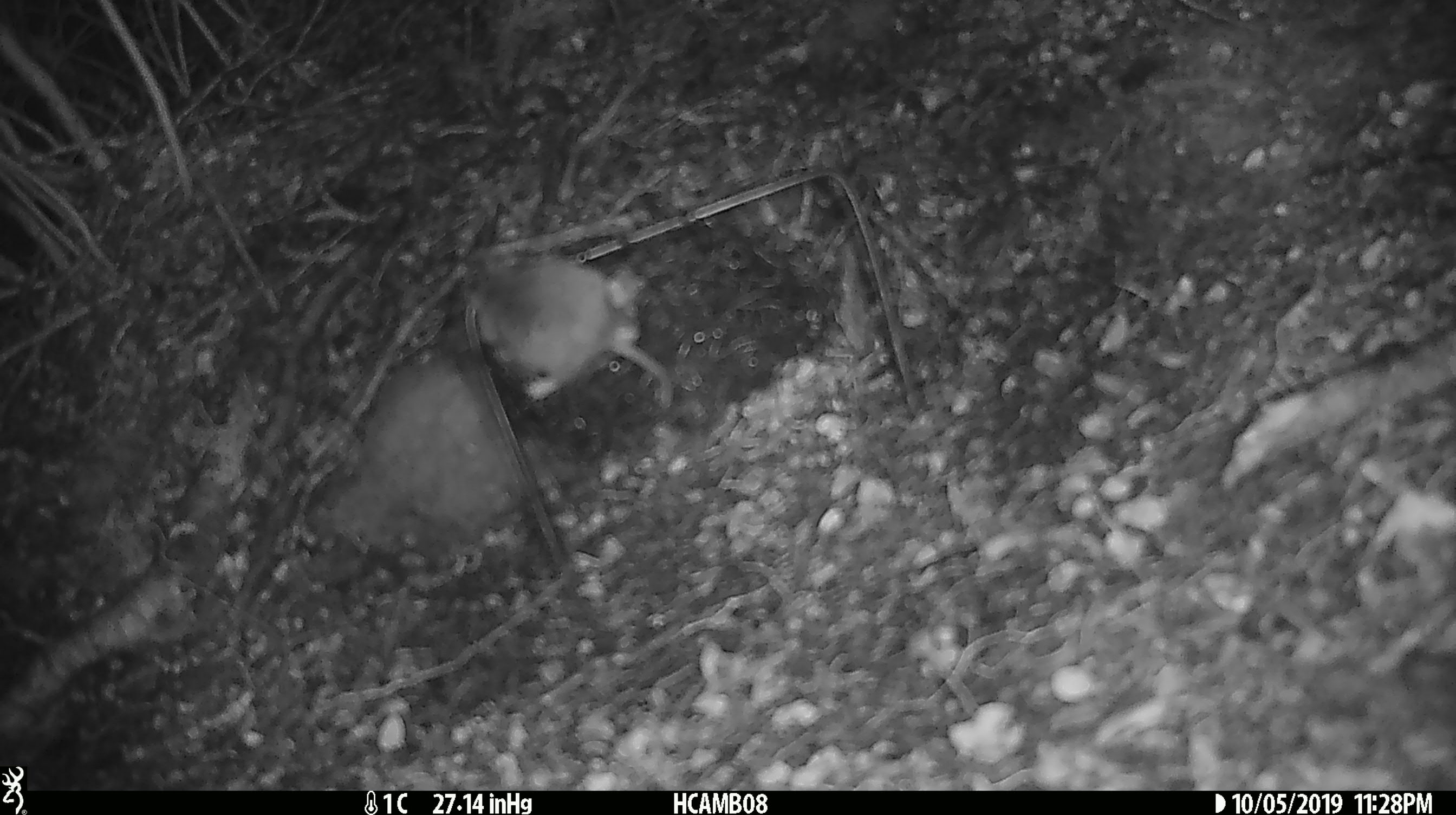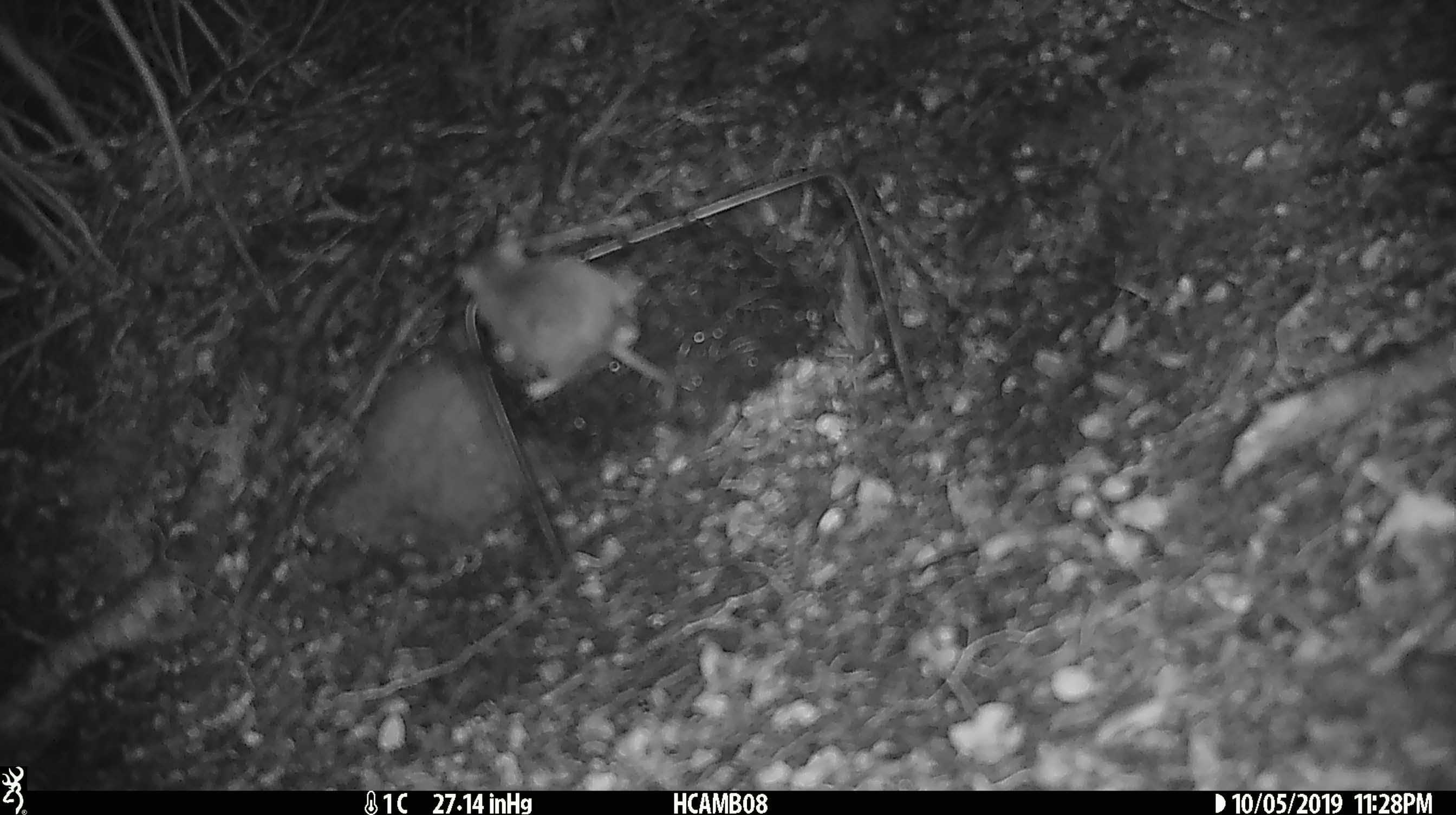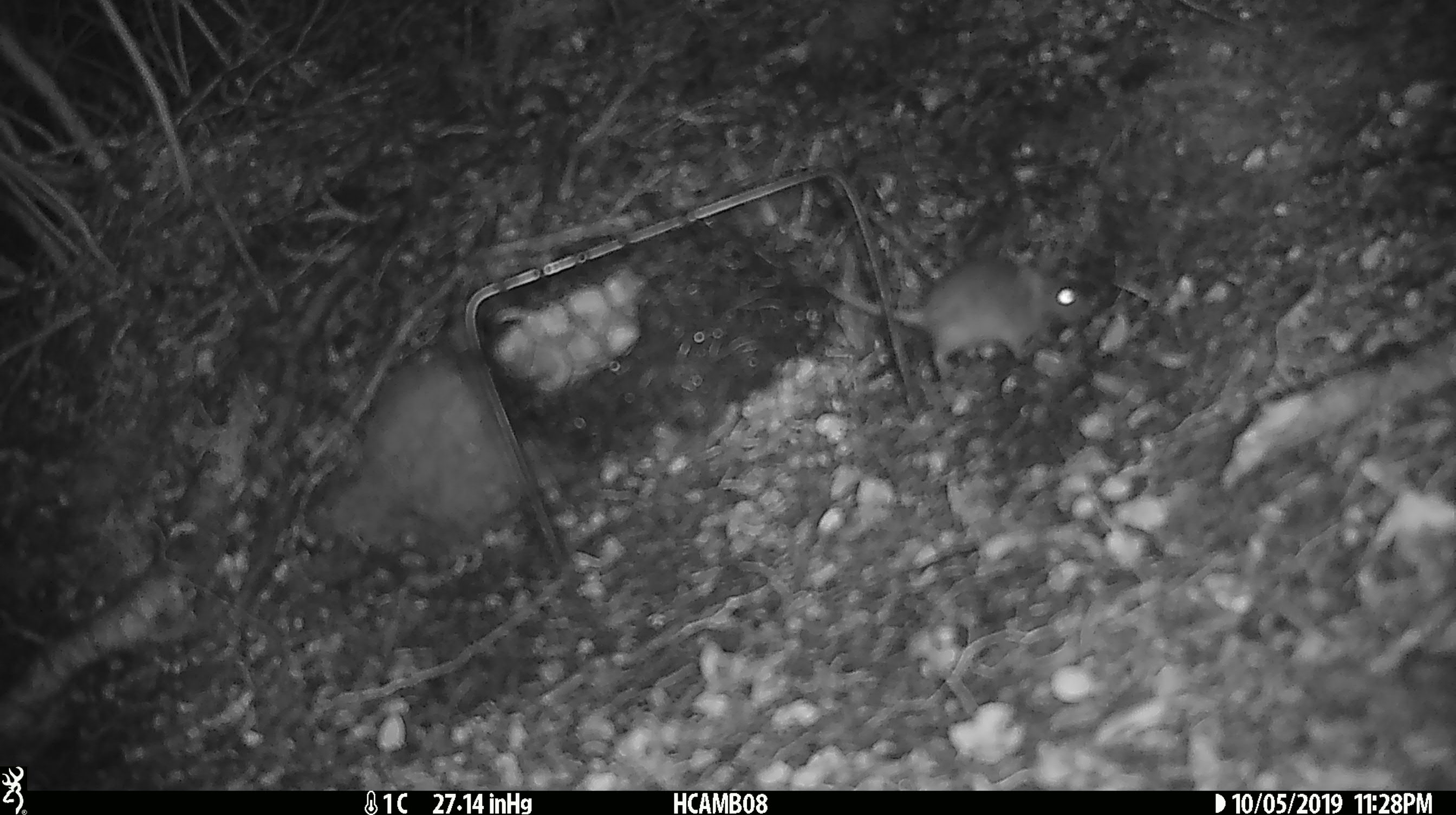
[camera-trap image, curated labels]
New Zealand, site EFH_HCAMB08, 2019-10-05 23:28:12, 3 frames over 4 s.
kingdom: Animalia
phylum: Chordata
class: Mammalia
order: Rodentia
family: Muridae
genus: Mus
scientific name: Mus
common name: mouse